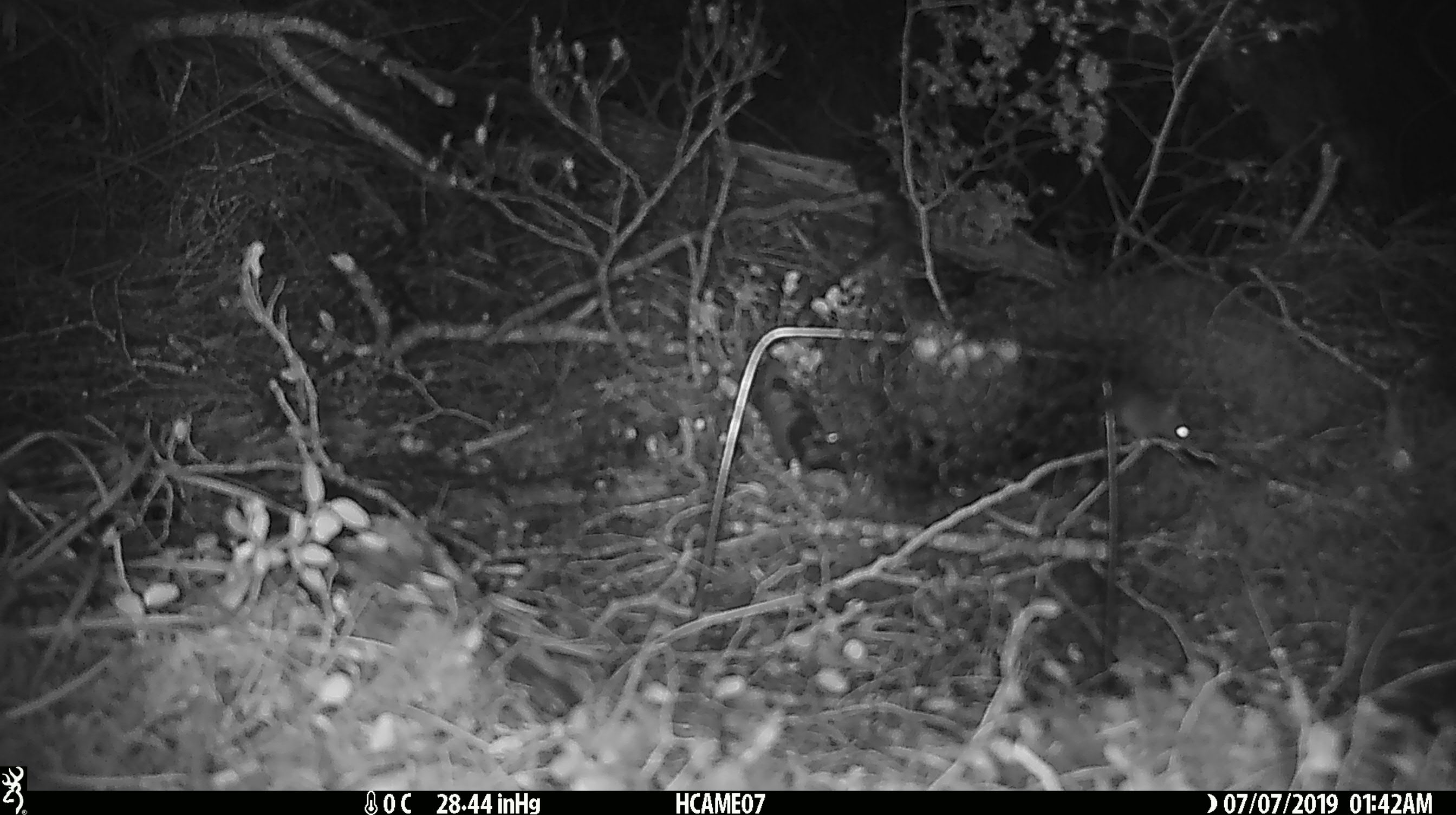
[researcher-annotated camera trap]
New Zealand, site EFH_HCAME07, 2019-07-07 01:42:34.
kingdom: Animalia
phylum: Chordata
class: Mammalia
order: Rodentia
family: Muridae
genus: Mus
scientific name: Mus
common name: mouse